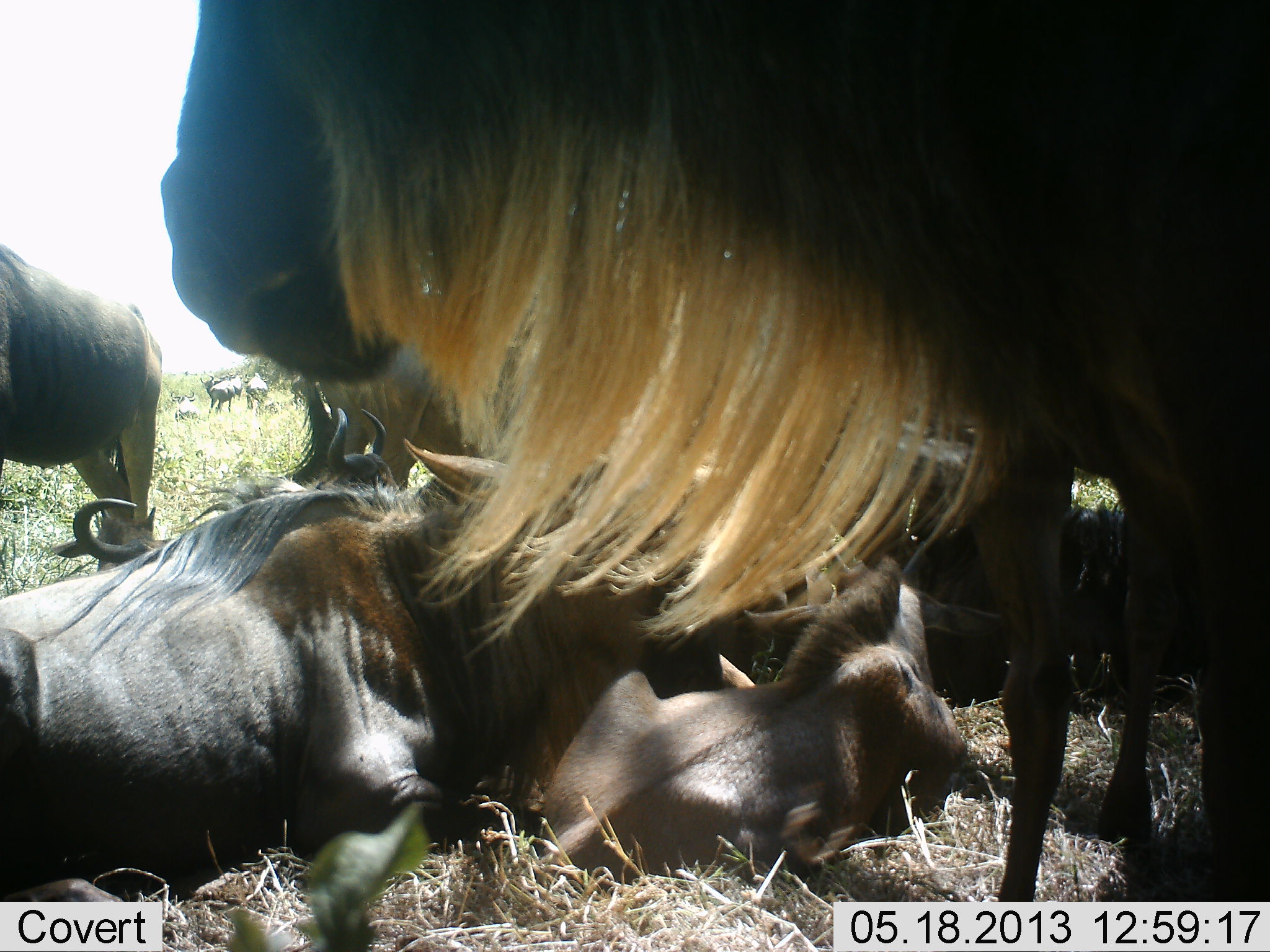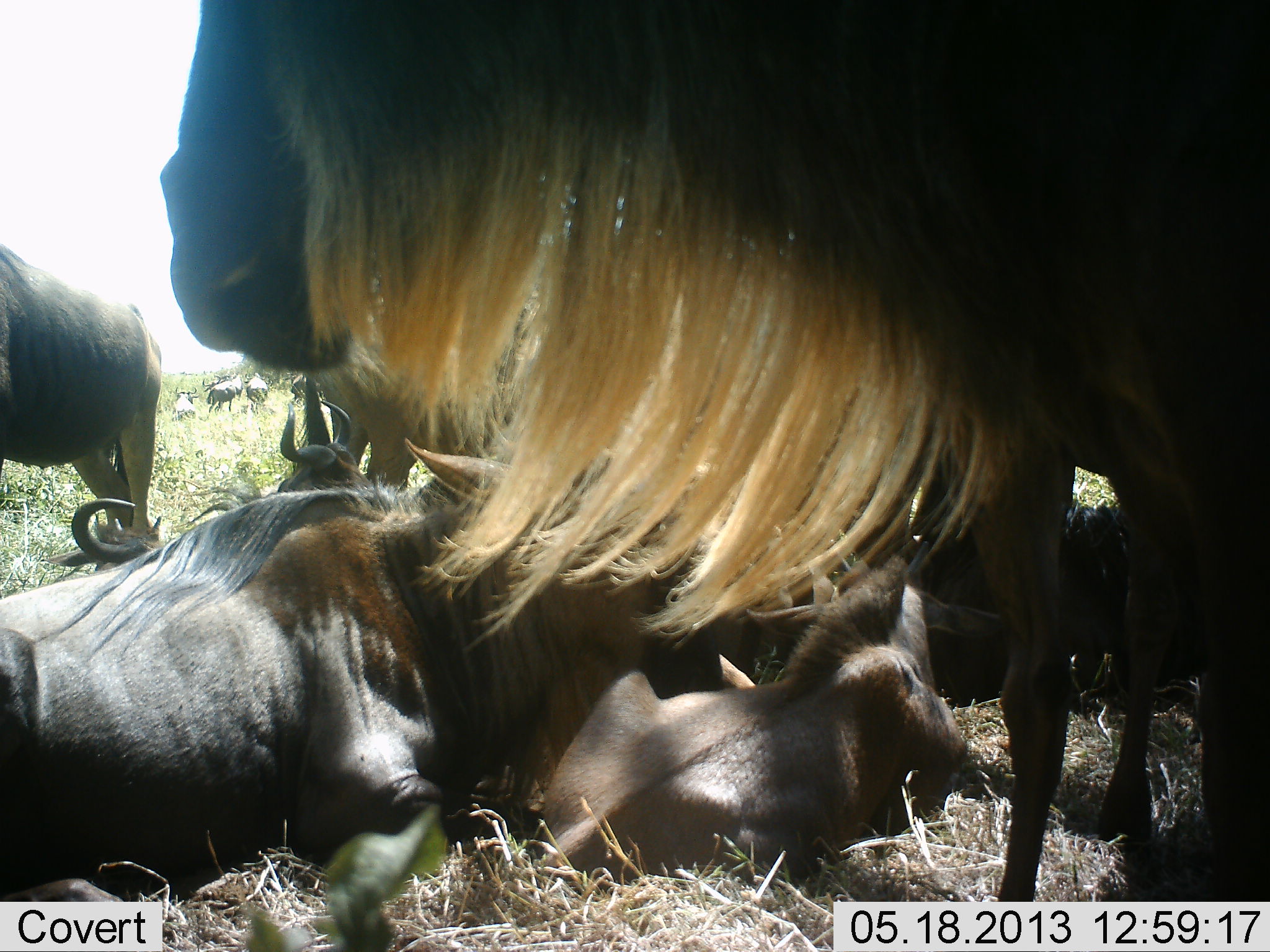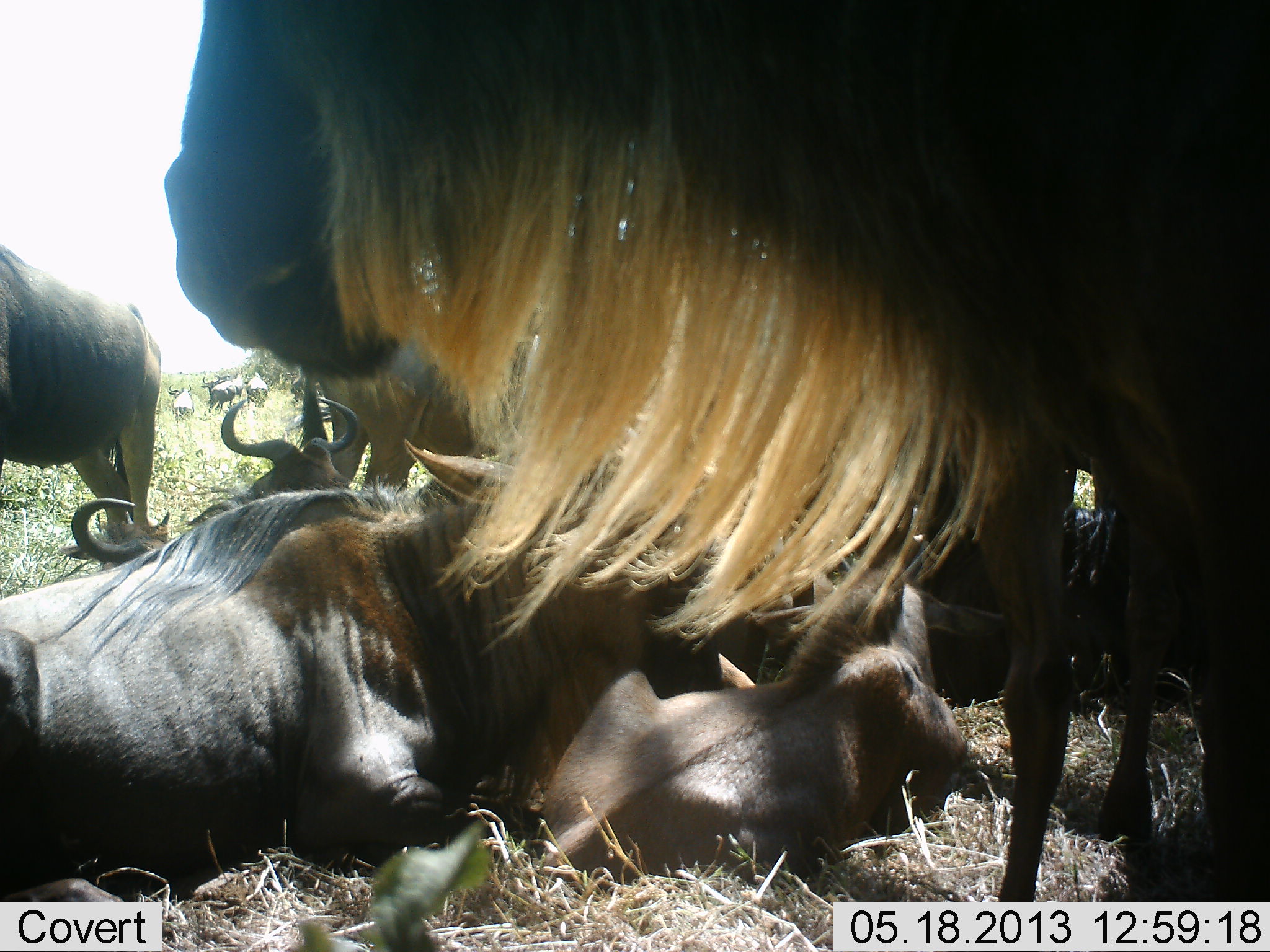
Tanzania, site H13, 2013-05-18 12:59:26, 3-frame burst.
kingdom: Animalia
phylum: Chordata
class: Mammalia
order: Artiodactyla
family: Bovidae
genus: Connochaetes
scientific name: Connochaetes taurinus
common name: blue wildebeest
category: wildebeest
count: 10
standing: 65%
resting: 100%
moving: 0%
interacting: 18%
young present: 71%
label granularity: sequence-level